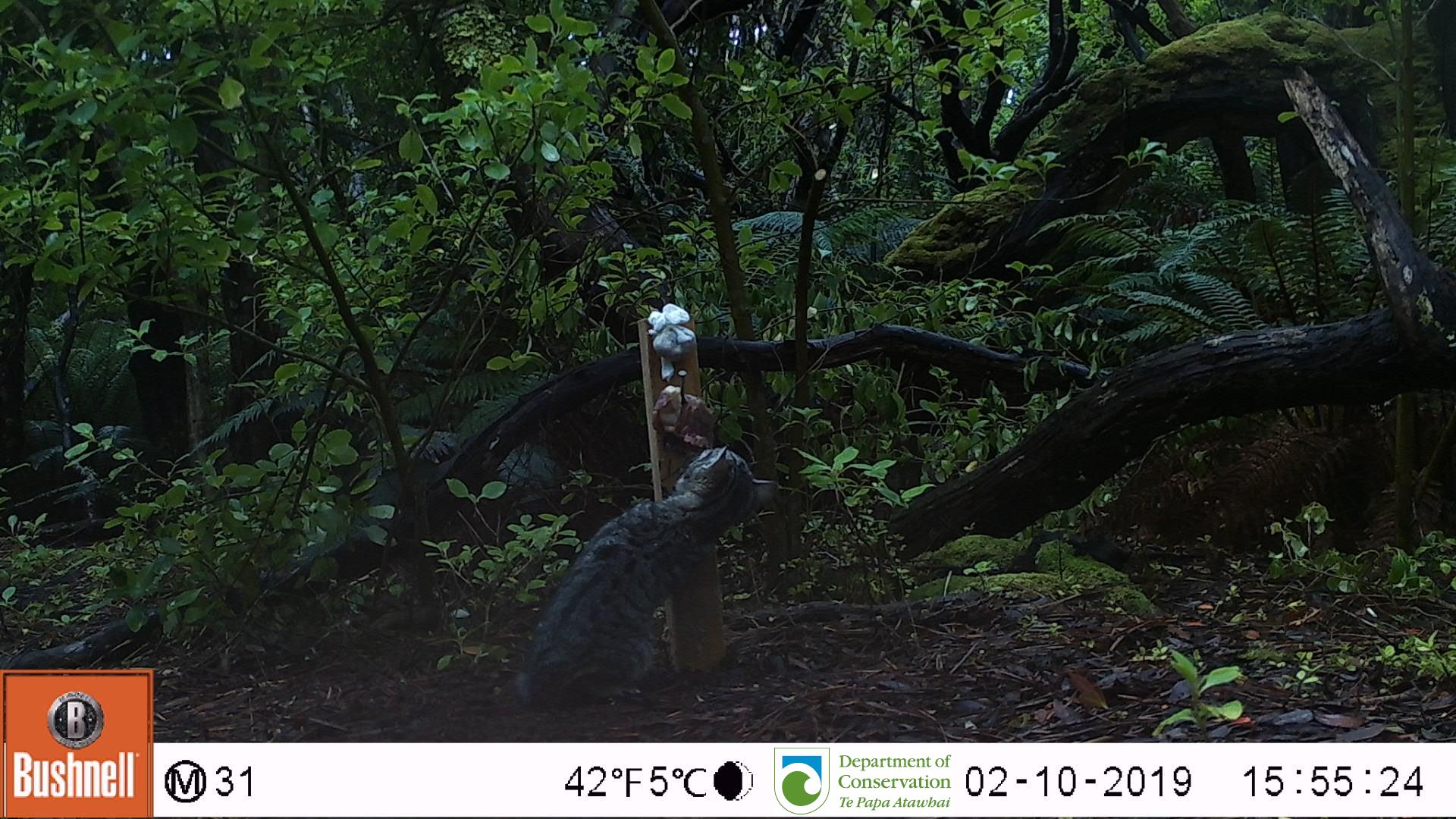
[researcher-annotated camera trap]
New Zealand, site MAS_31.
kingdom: Animalia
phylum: Chordata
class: Mammalia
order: Carnivora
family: Felidae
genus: Felis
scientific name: Felis catus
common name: domestic cat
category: cat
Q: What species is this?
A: Cat (domestic cat) (Felis catus).